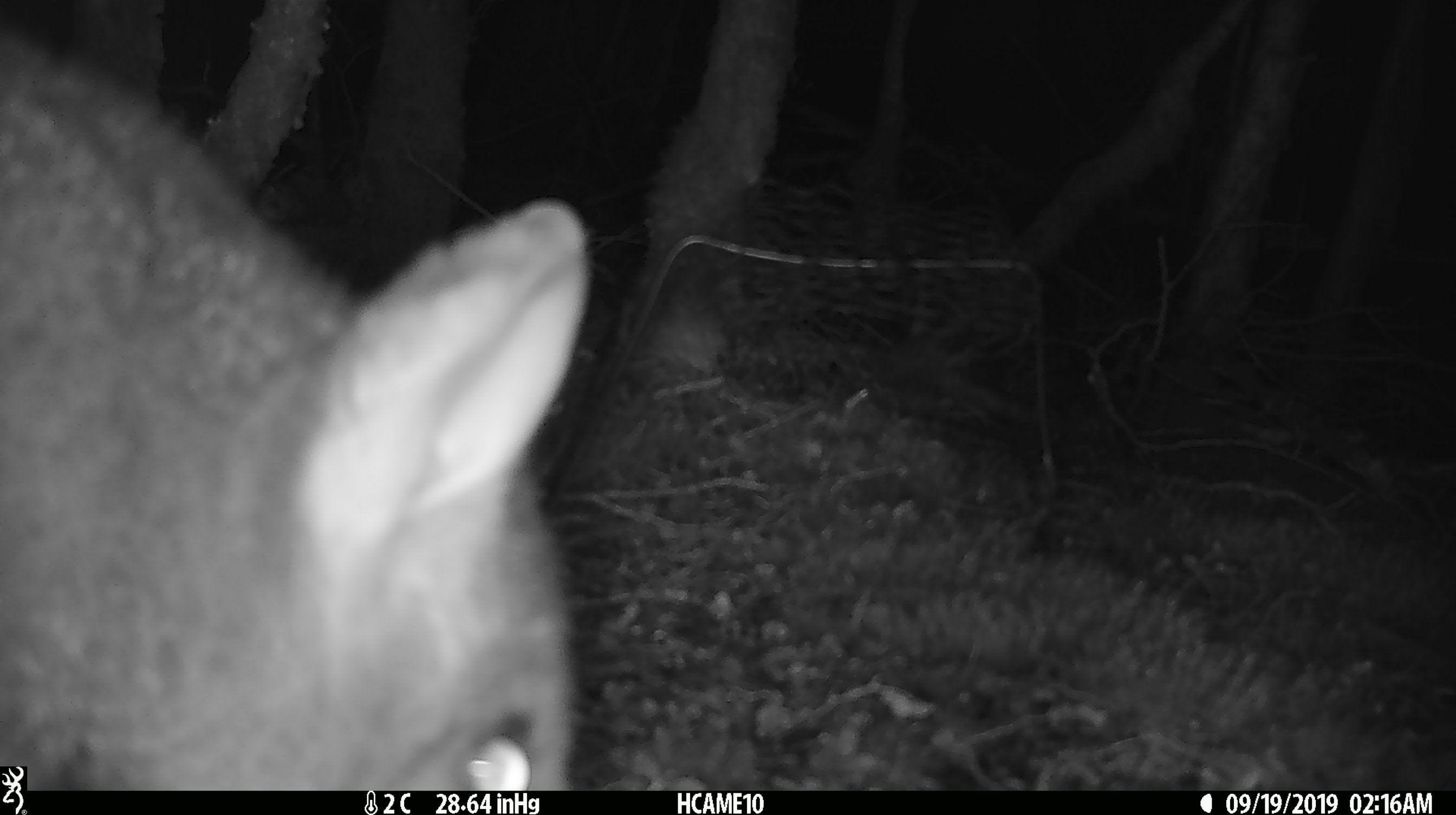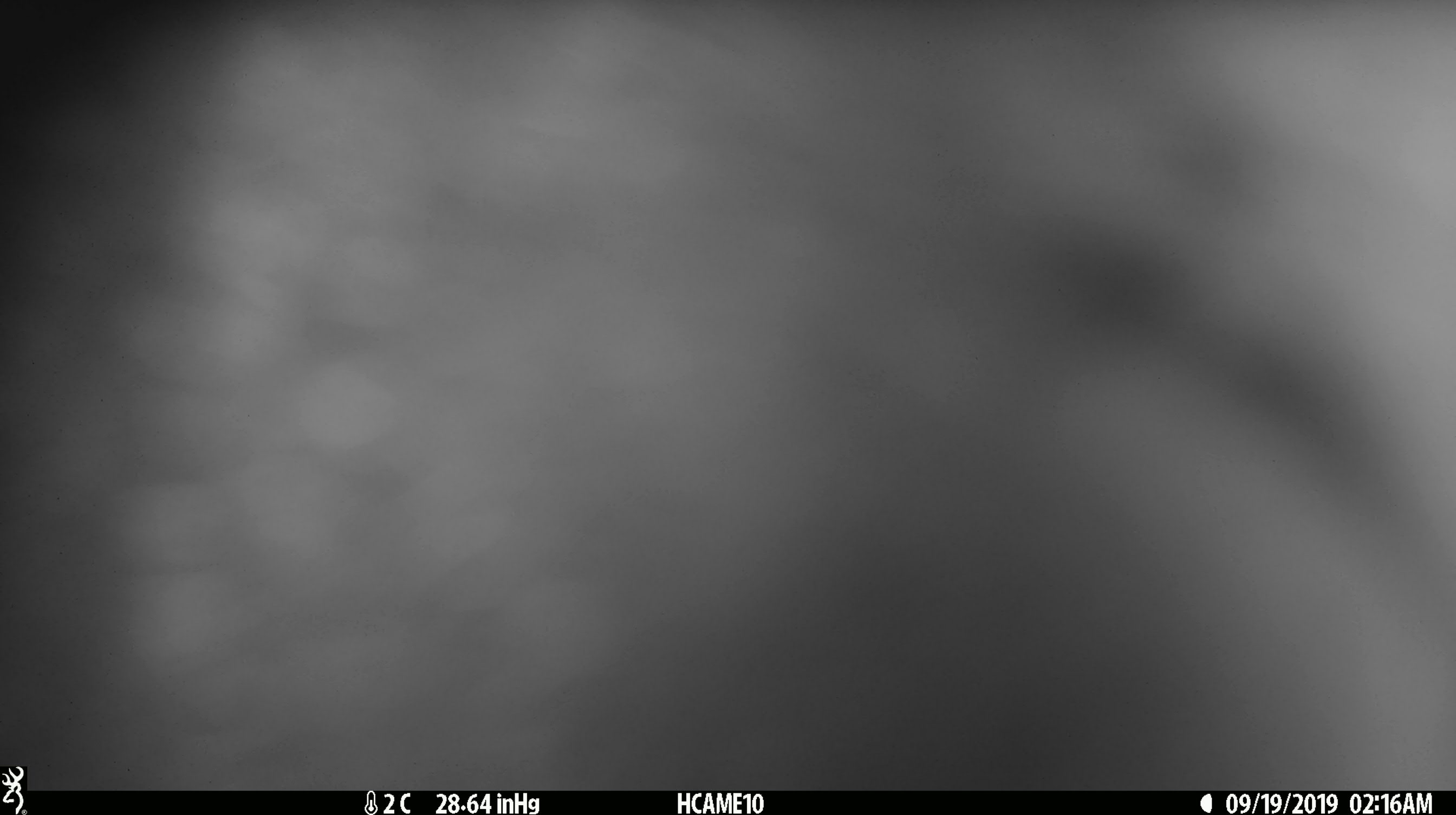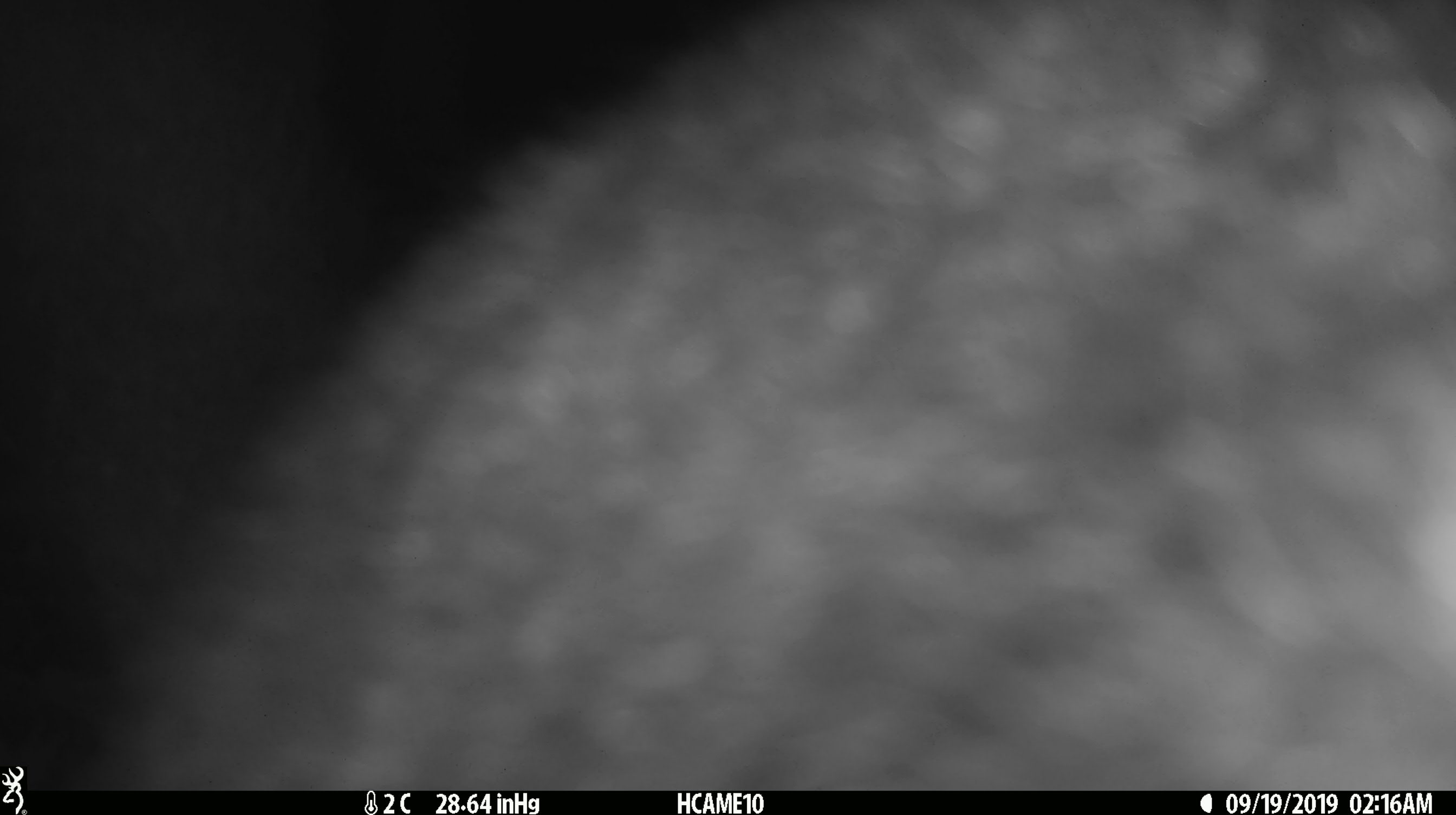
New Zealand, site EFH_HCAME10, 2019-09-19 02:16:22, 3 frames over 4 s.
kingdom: Animalia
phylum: Chordata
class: Mammalia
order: Diprotodontia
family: Phalangeridae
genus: Trichosurus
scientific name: Trichosurus vulpecula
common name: common brushtail possum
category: possum